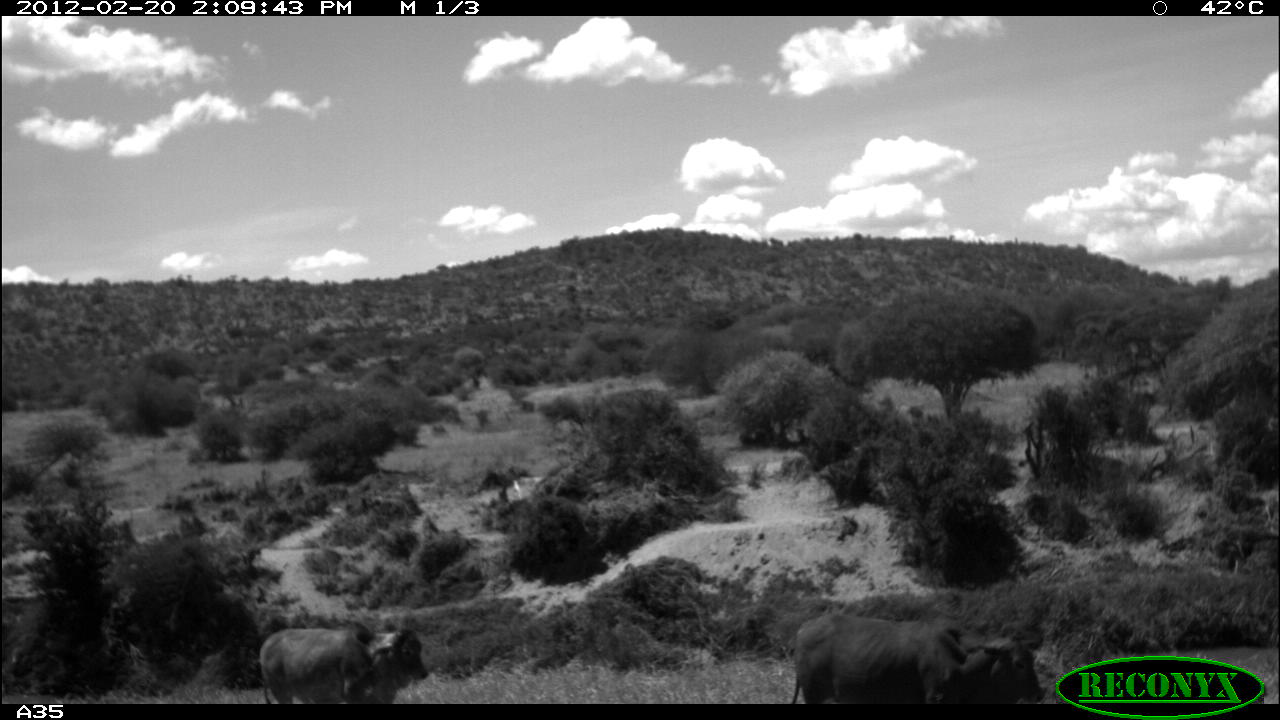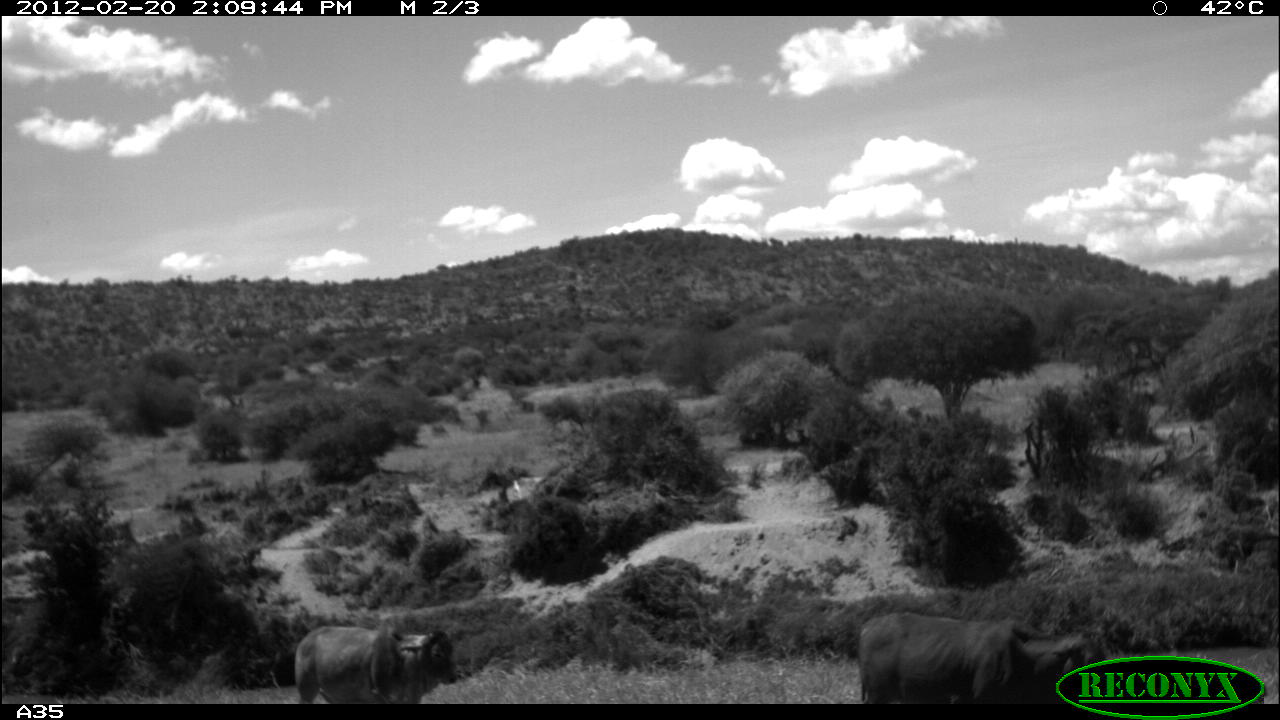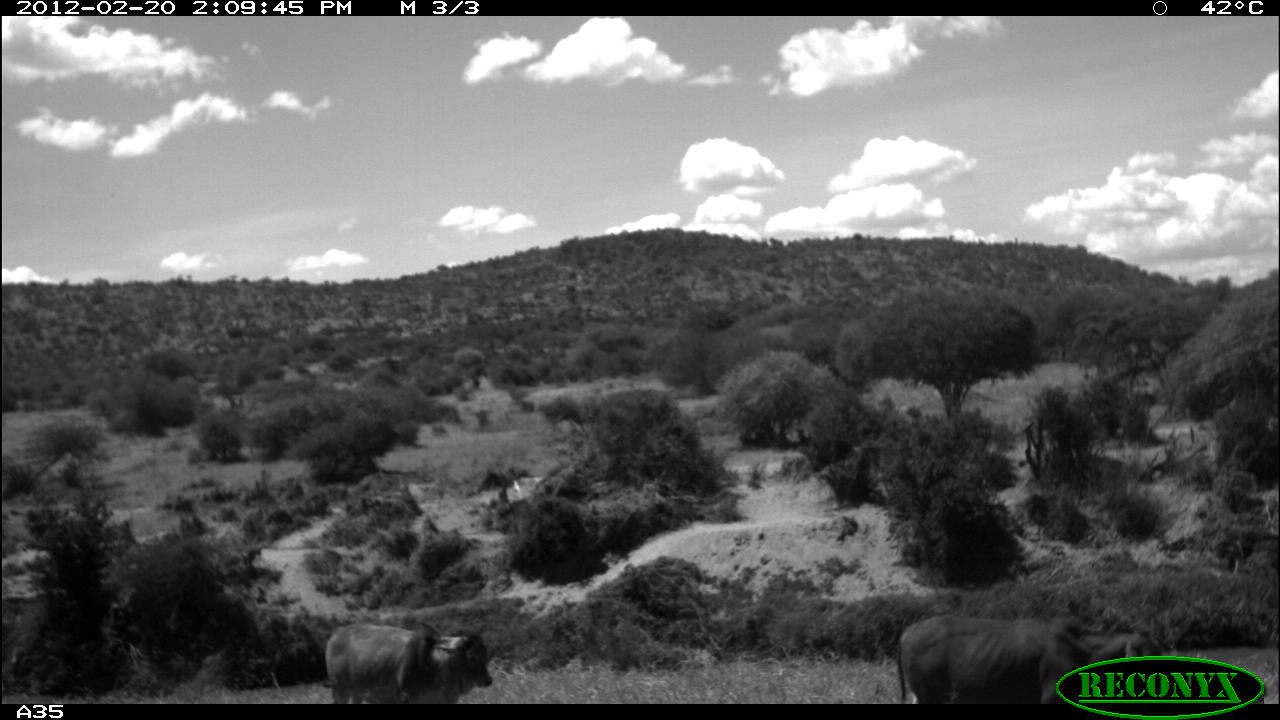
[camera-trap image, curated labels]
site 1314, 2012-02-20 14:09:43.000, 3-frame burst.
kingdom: Animalia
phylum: Chordata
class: Mammalia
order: Artiodactyla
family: Bovidae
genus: Bos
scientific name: Bos taurus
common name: domestic cattle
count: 2